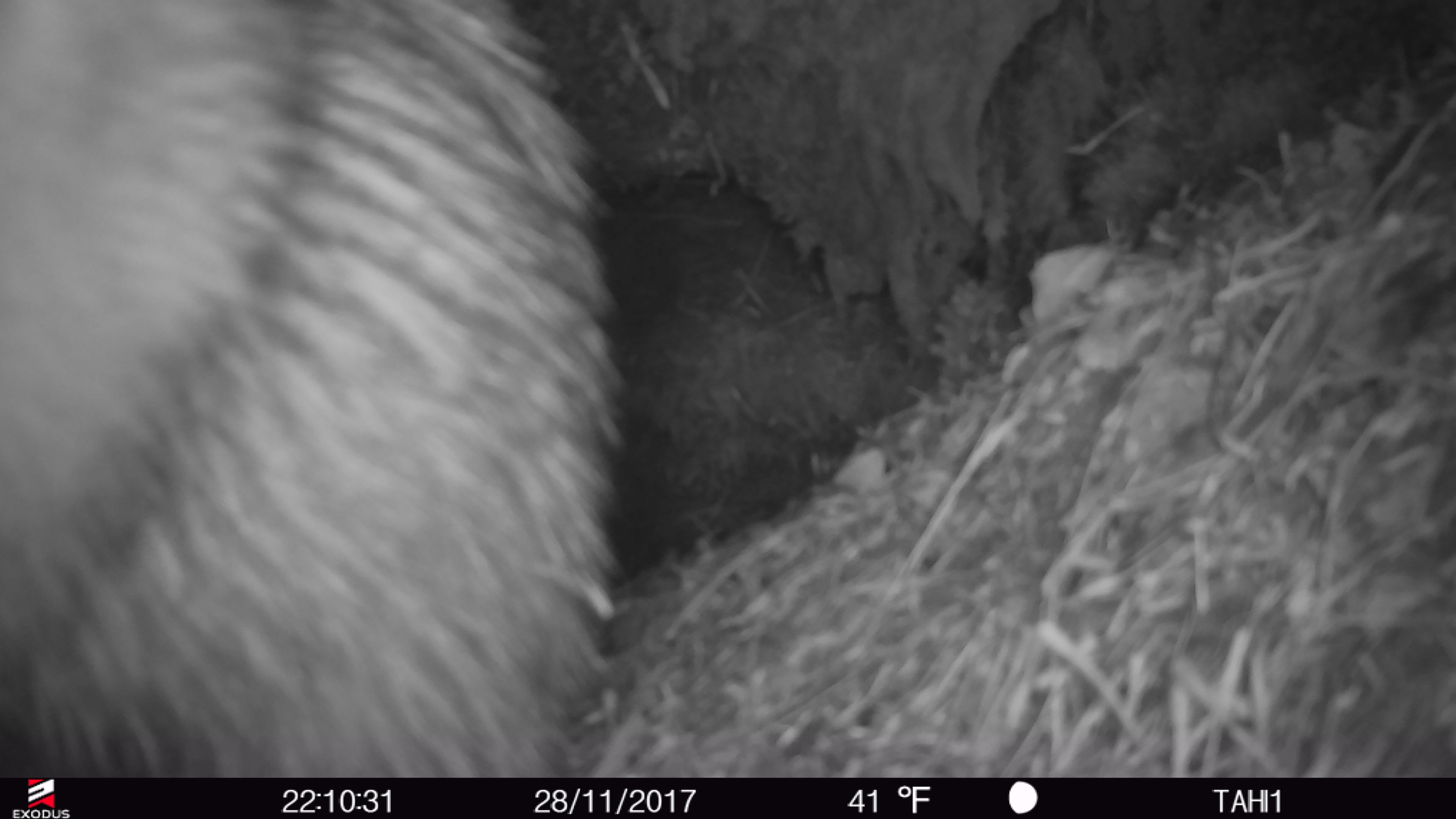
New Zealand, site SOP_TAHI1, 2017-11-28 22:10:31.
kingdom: Animalia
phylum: Chordata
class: Aves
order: Apterygiformes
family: Apterygidae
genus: Apteryx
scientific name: Apteryx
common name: kiwi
Kiwi (Apteryx).